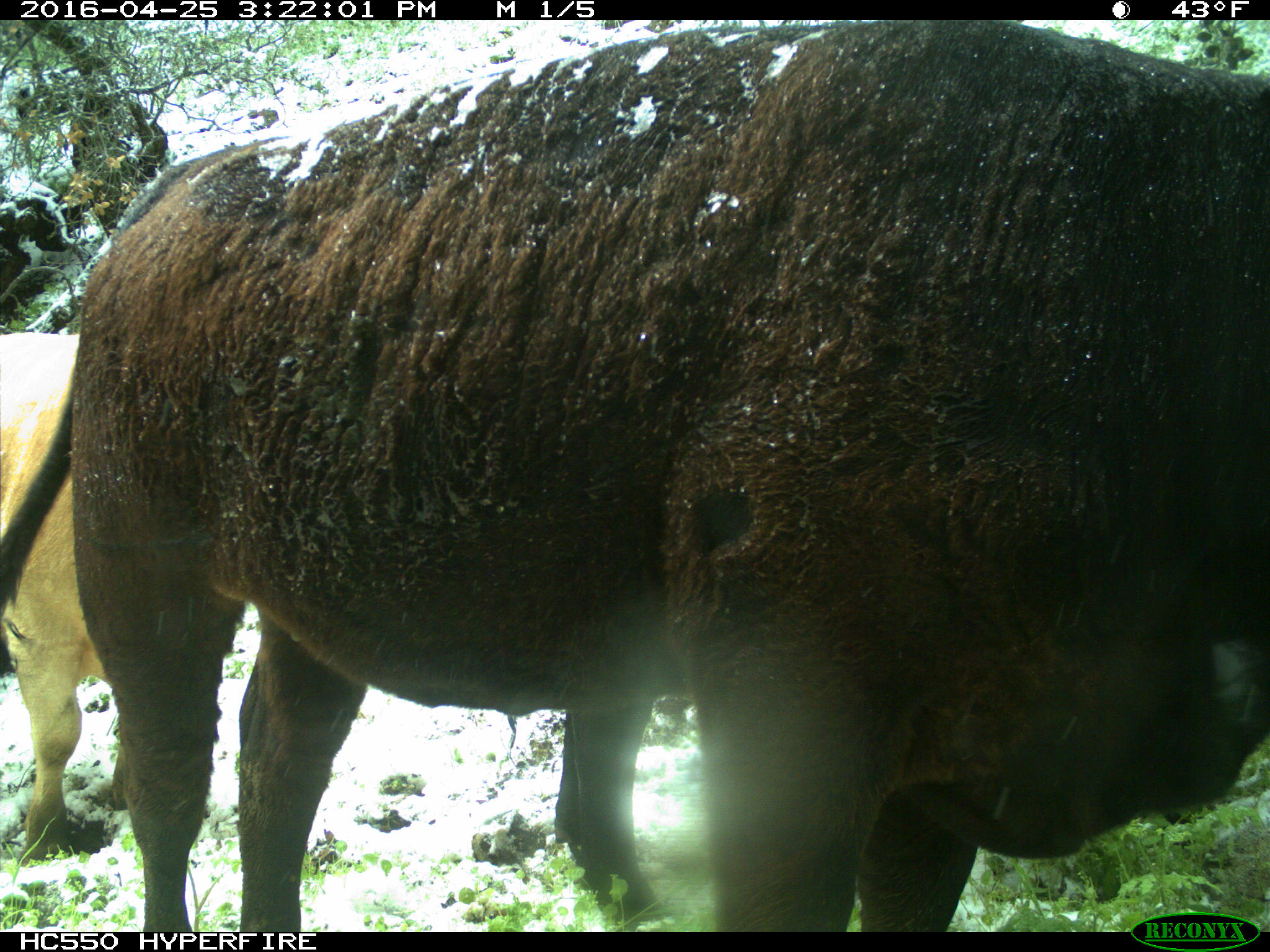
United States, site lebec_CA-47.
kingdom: Animalia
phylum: Chordata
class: Mammalia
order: Artiodactyla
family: Bovidae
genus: Bos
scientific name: Bos taurus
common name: domestic cow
Bos taurus (domestic cow).